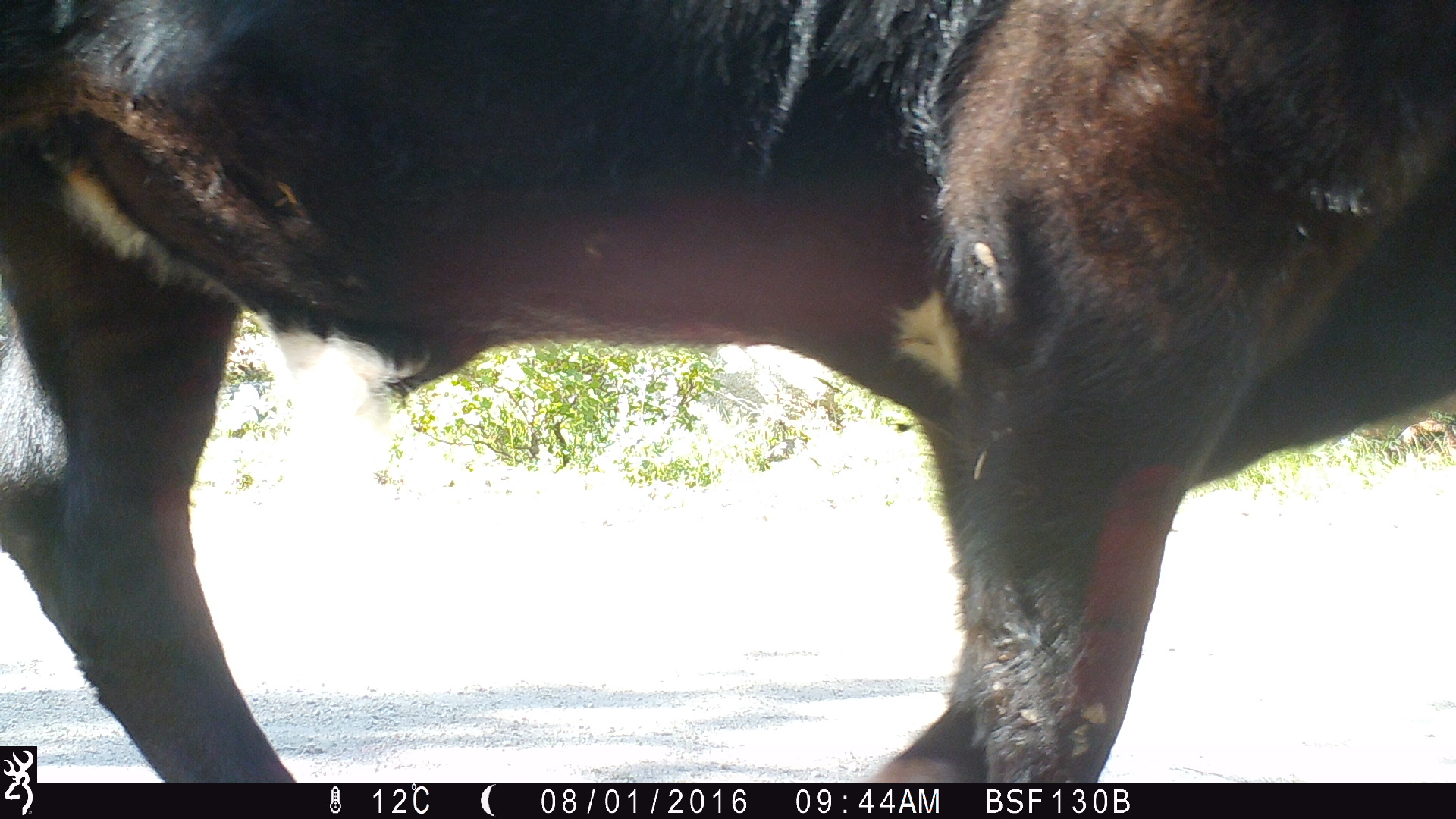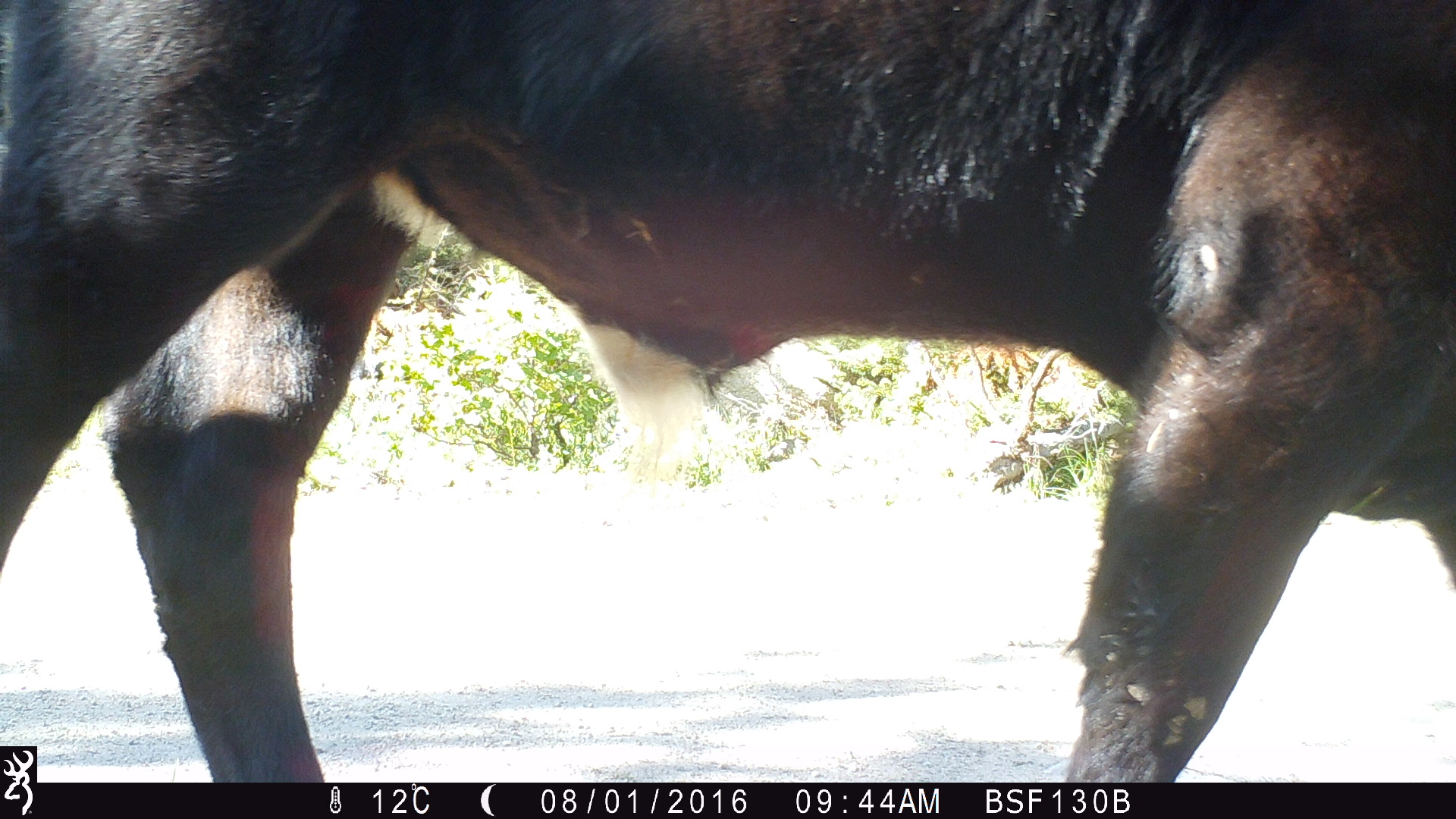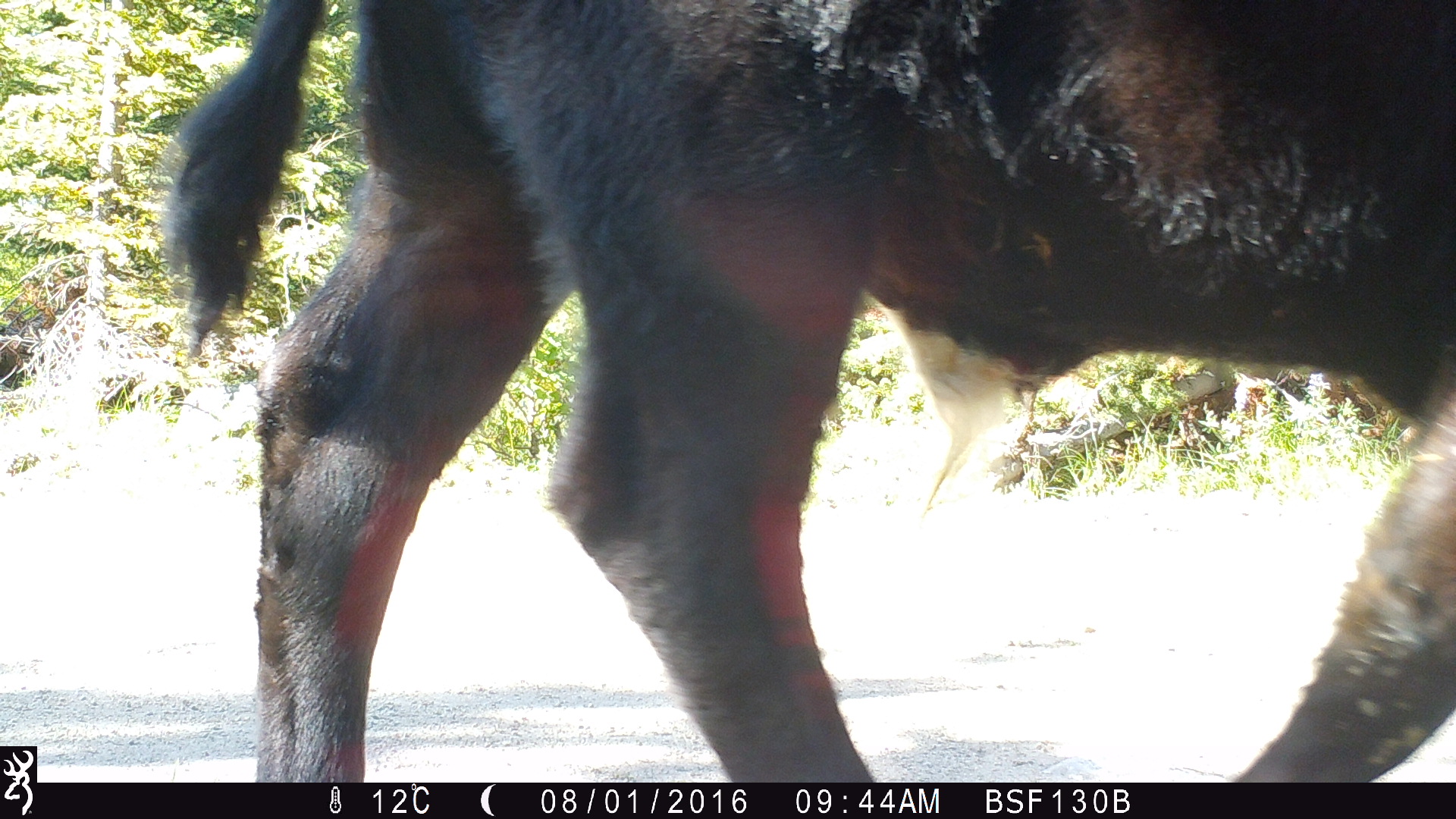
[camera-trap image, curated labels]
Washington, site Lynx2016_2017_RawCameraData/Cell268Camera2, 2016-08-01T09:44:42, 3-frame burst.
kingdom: Animalia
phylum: Chordata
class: Mammalia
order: Artiodactyla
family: Bovidae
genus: Bos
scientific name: Bos taurus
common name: domestic cattle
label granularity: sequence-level